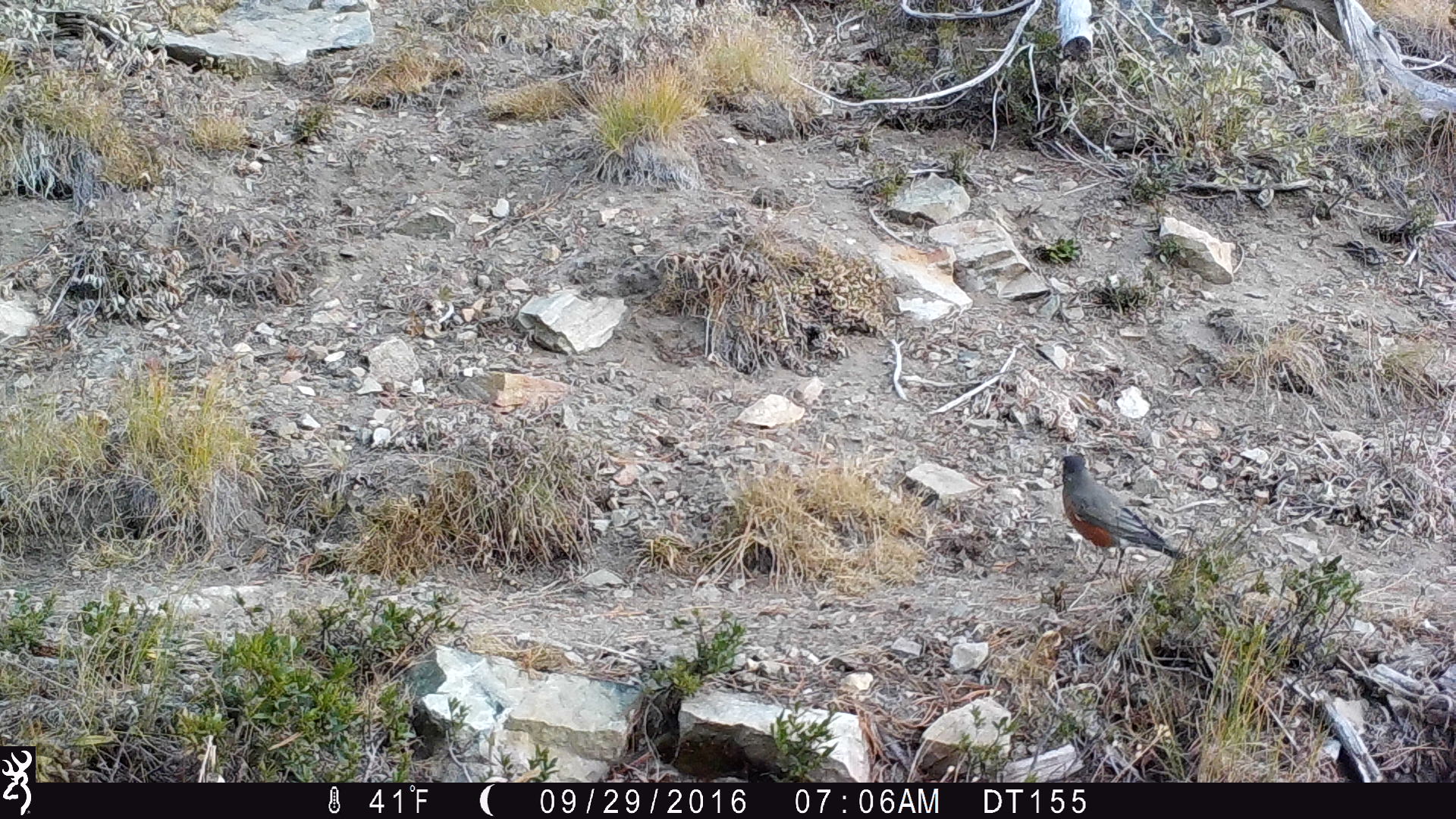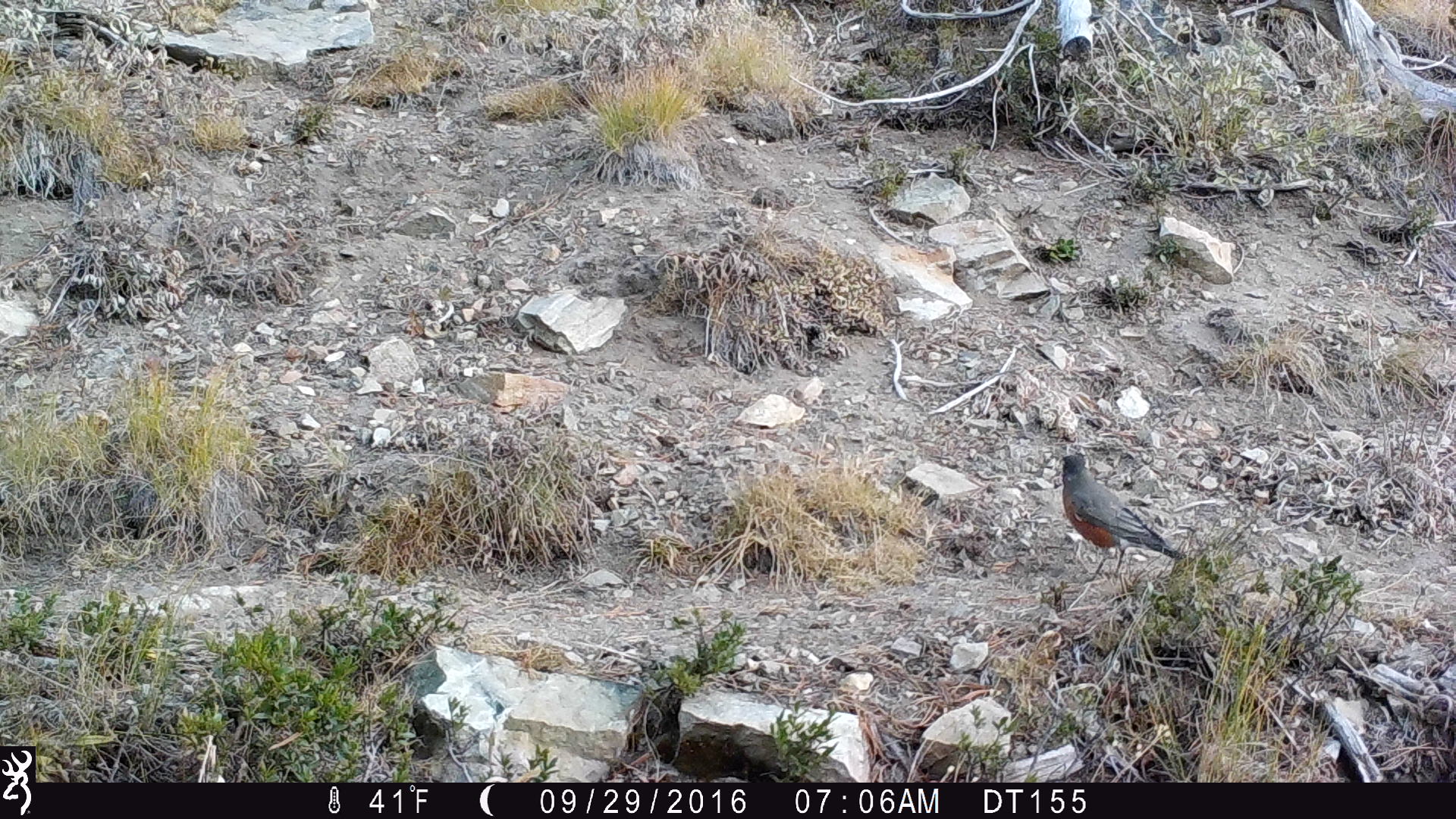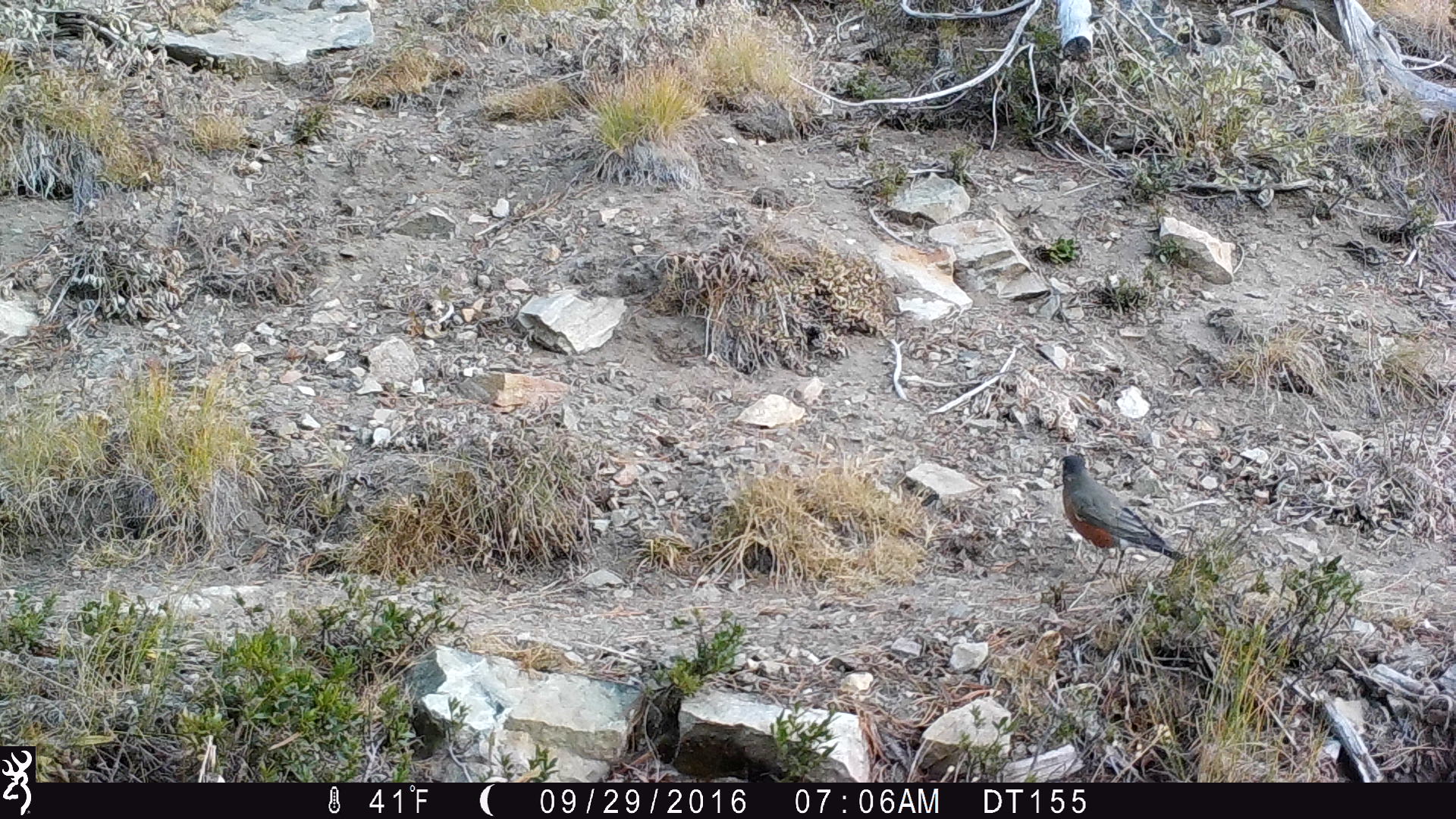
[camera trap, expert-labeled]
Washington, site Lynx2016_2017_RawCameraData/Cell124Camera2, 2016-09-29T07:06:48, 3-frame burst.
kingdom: Animalia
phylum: Chordata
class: Aves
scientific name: Aves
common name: birds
Aves (birds). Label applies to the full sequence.